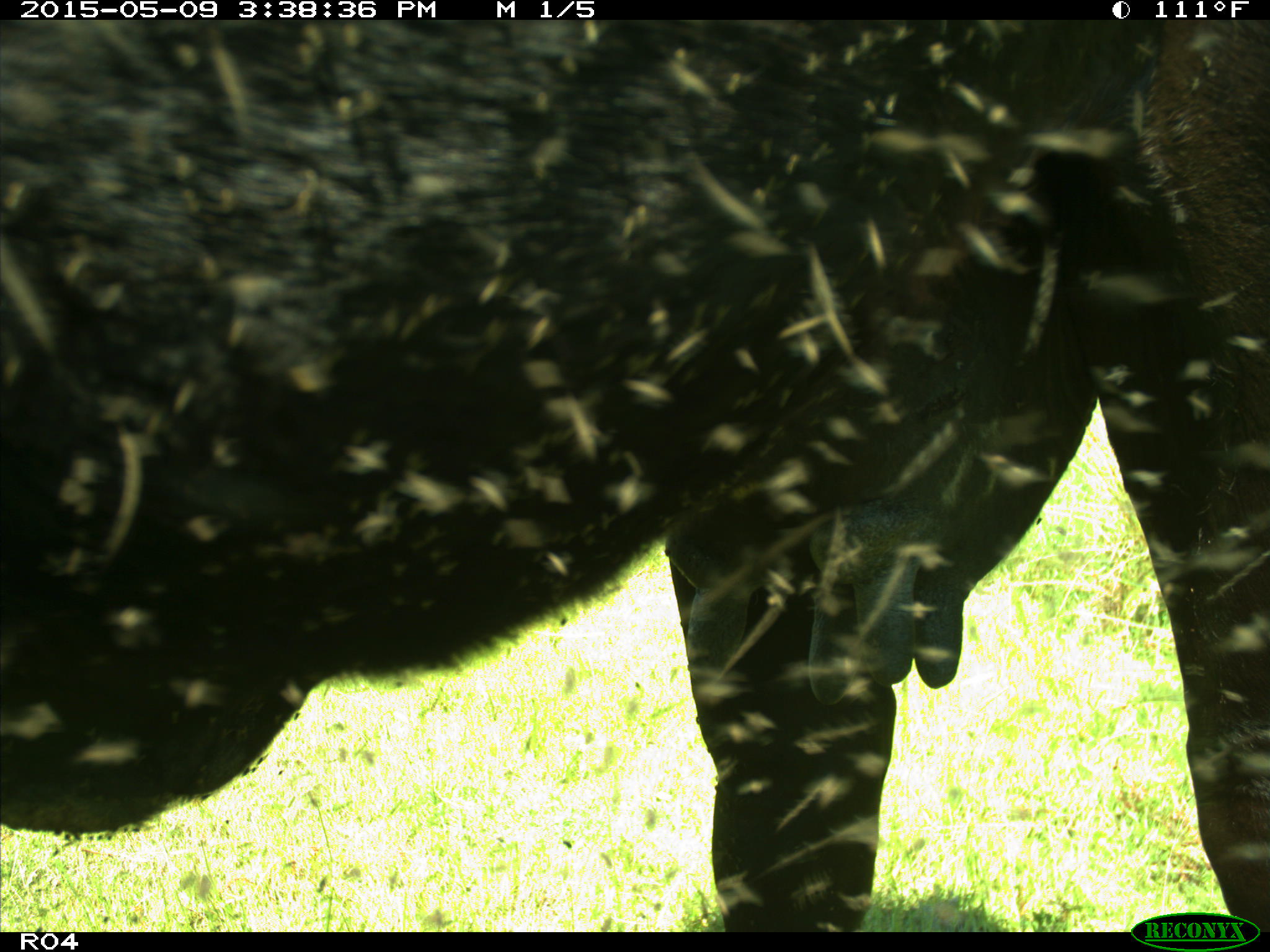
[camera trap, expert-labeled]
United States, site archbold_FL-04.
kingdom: Animalia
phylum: Chordata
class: Mammalia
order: Artiodactyla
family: Bovidae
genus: Bos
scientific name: Bos taurus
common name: domestic cow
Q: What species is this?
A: Bos taurus (domestic cow).